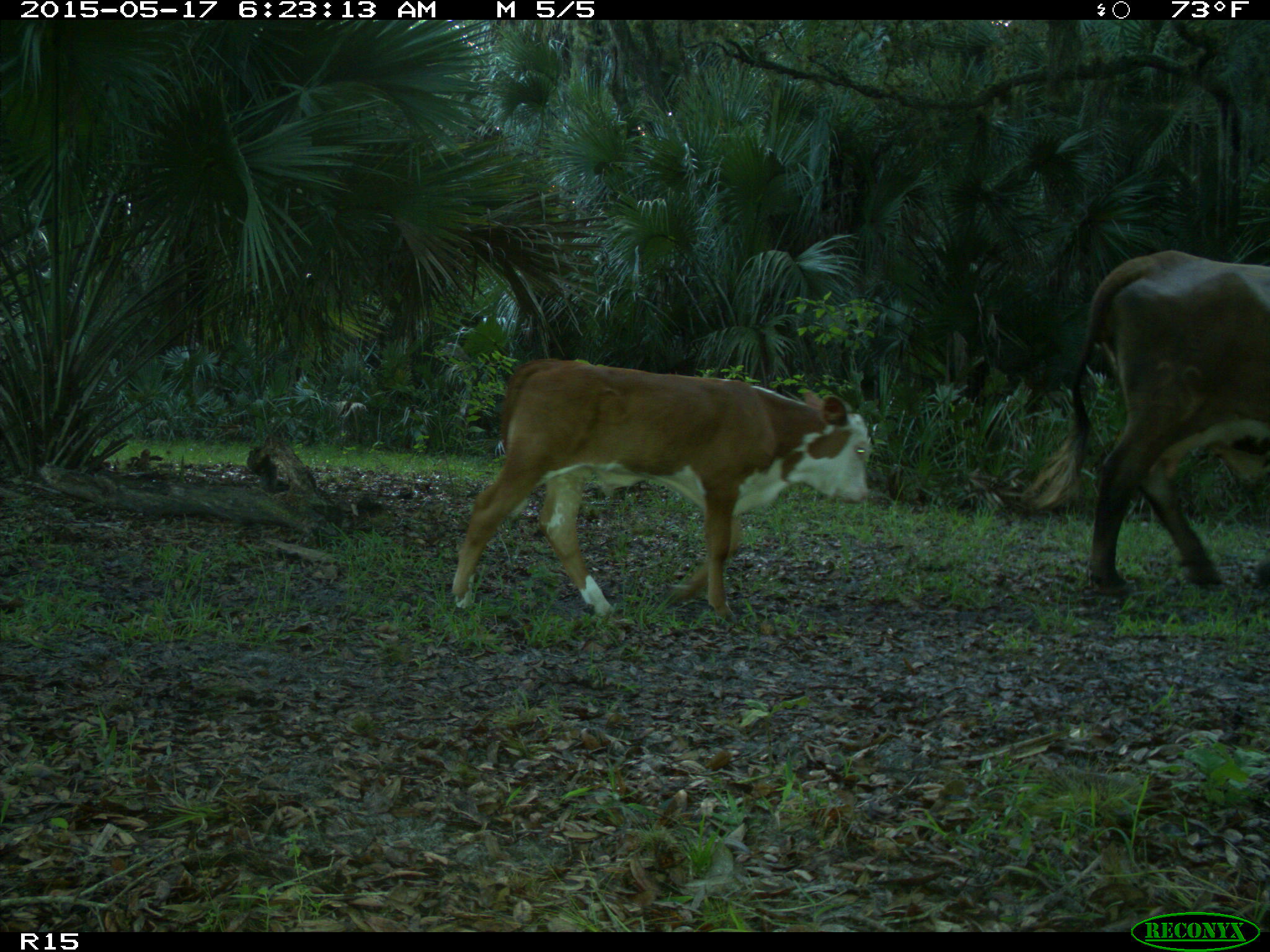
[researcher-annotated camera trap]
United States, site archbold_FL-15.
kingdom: Animalia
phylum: Chordata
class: Mammalia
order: Artiodactyla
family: Bovidae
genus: Bos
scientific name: Bos taurus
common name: domestic cow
Bos taurus (domestic cow).